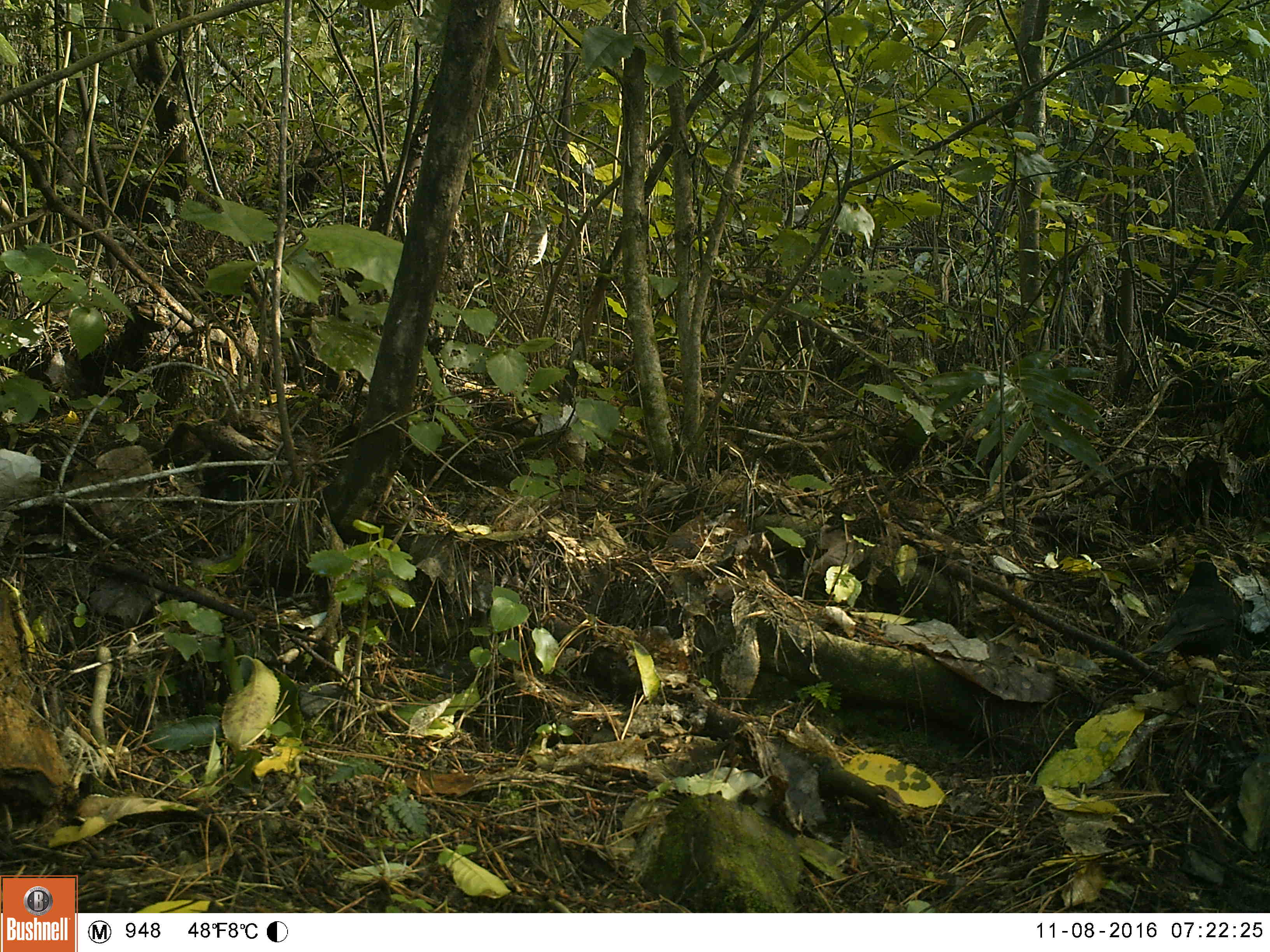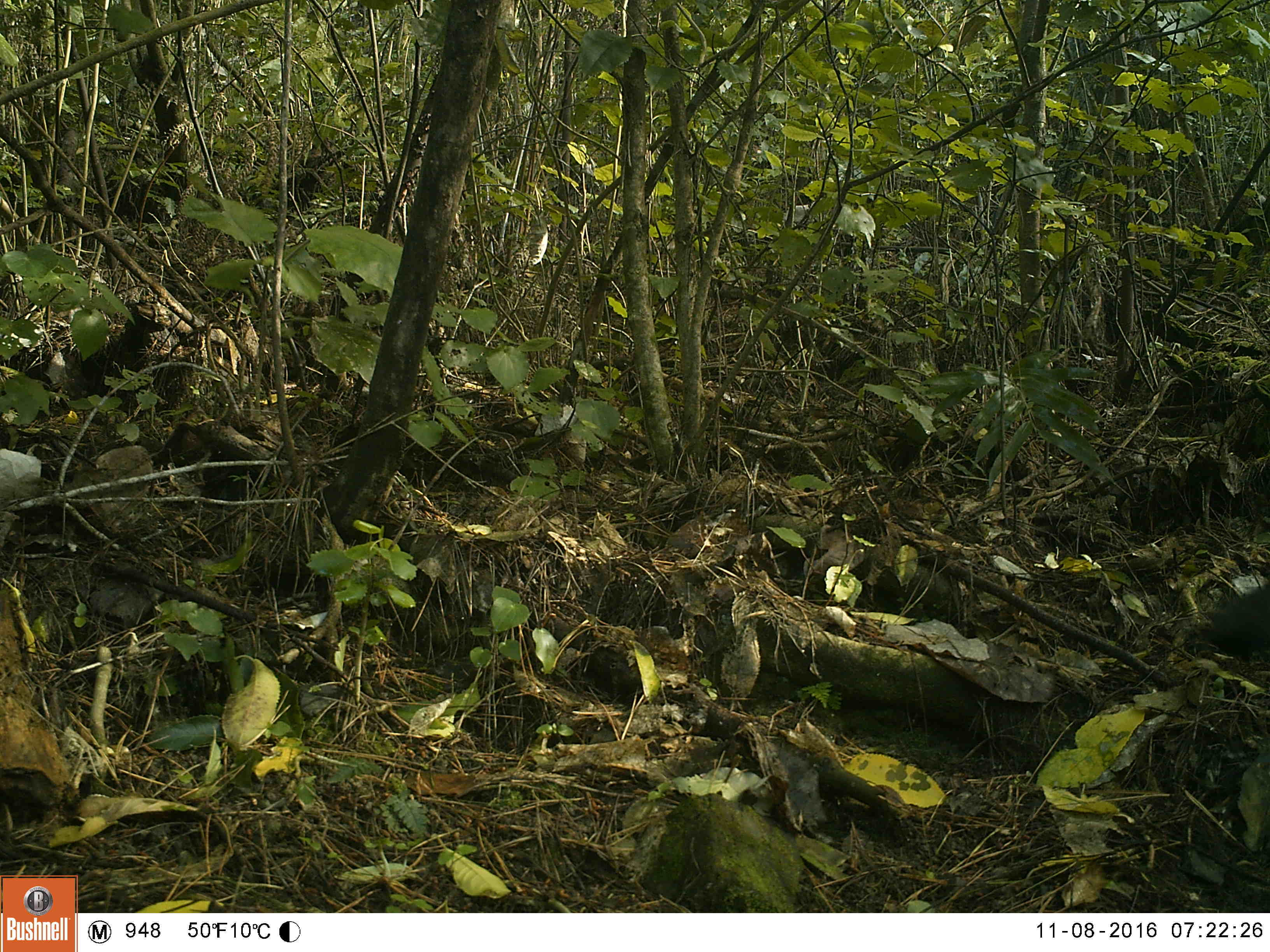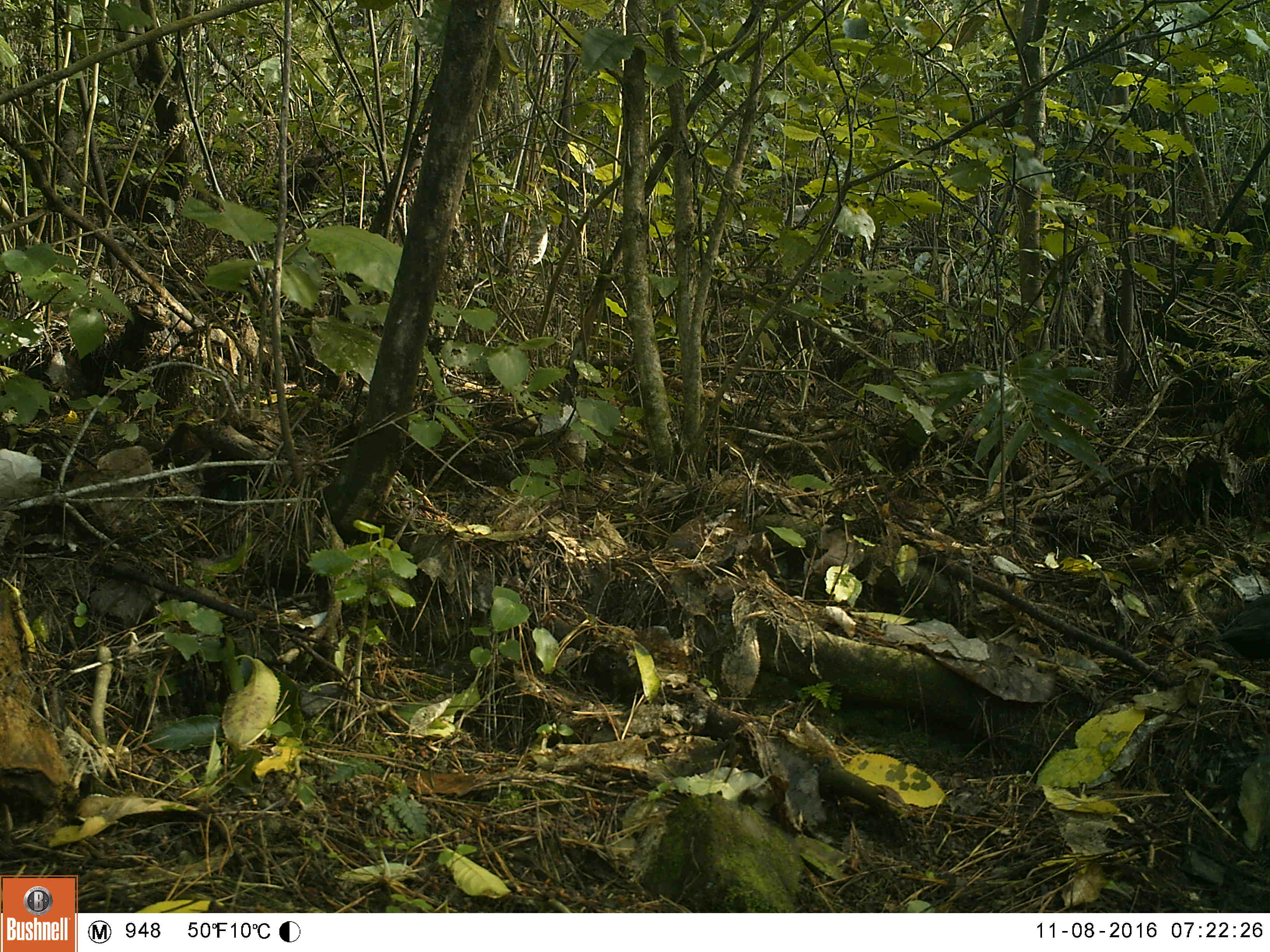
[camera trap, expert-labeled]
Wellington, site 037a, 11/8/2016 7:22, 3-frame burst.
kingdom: Animalia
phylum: Chordata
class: Aves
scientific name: Aves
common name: bird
Bird (Aves).